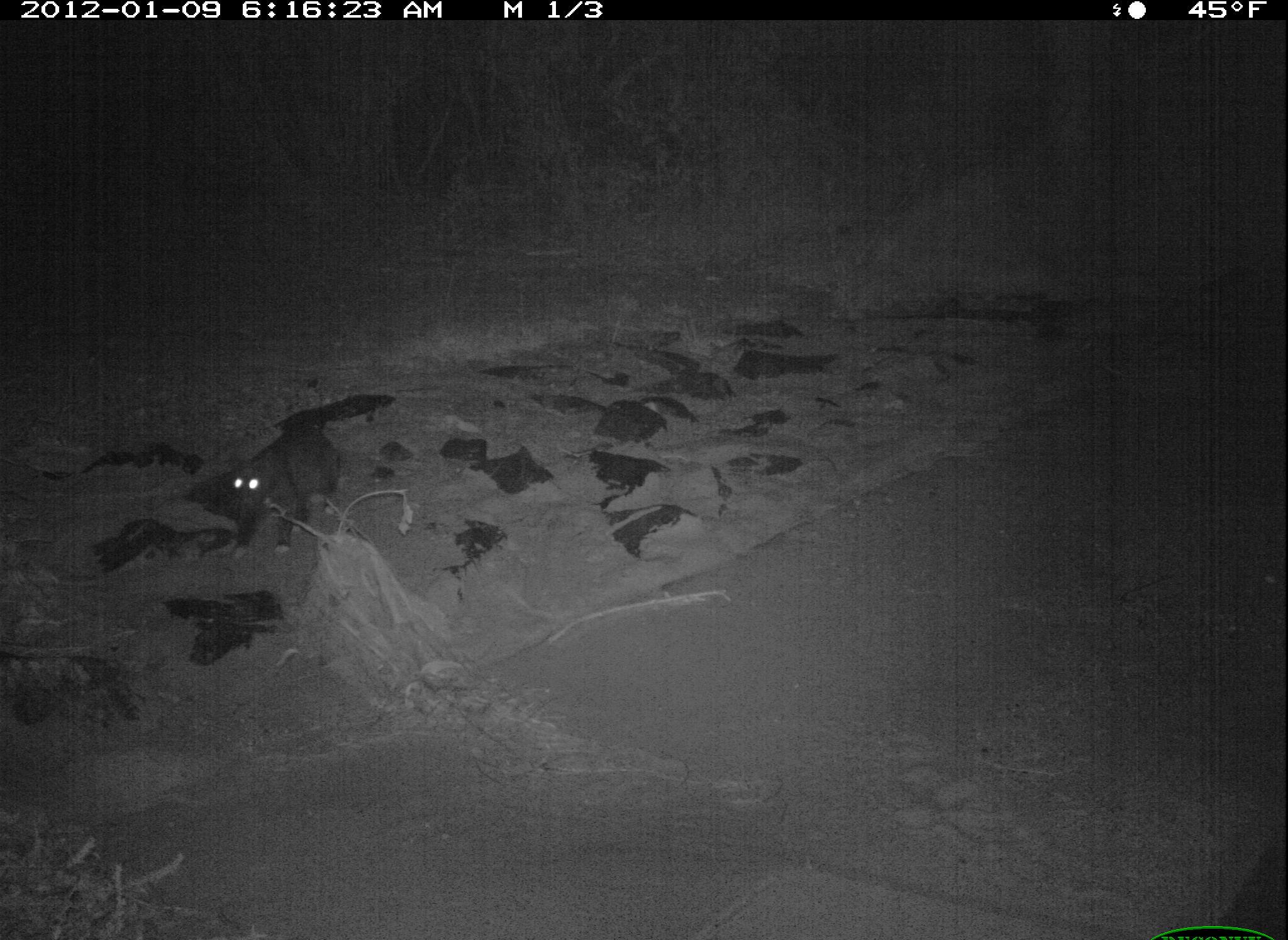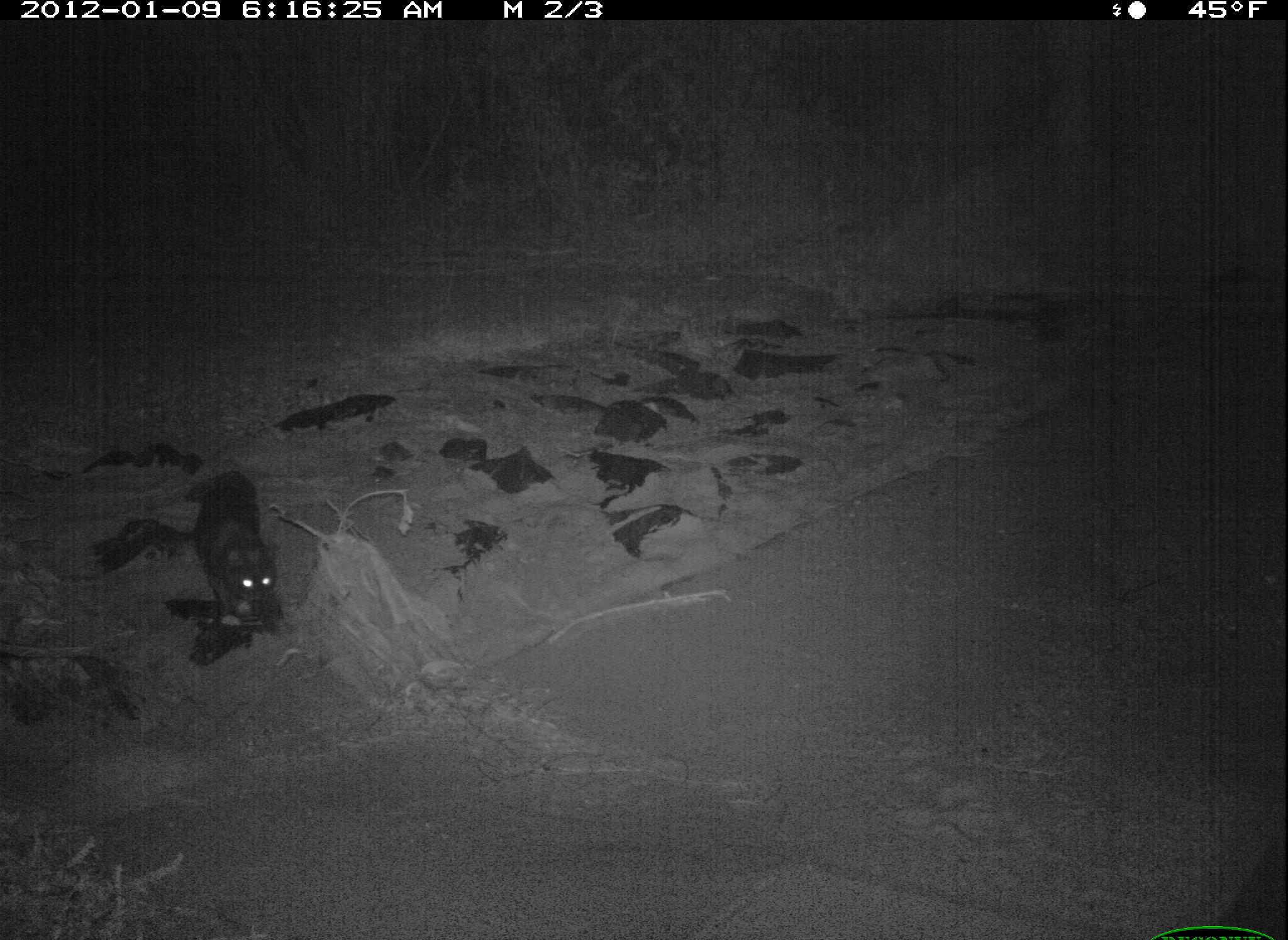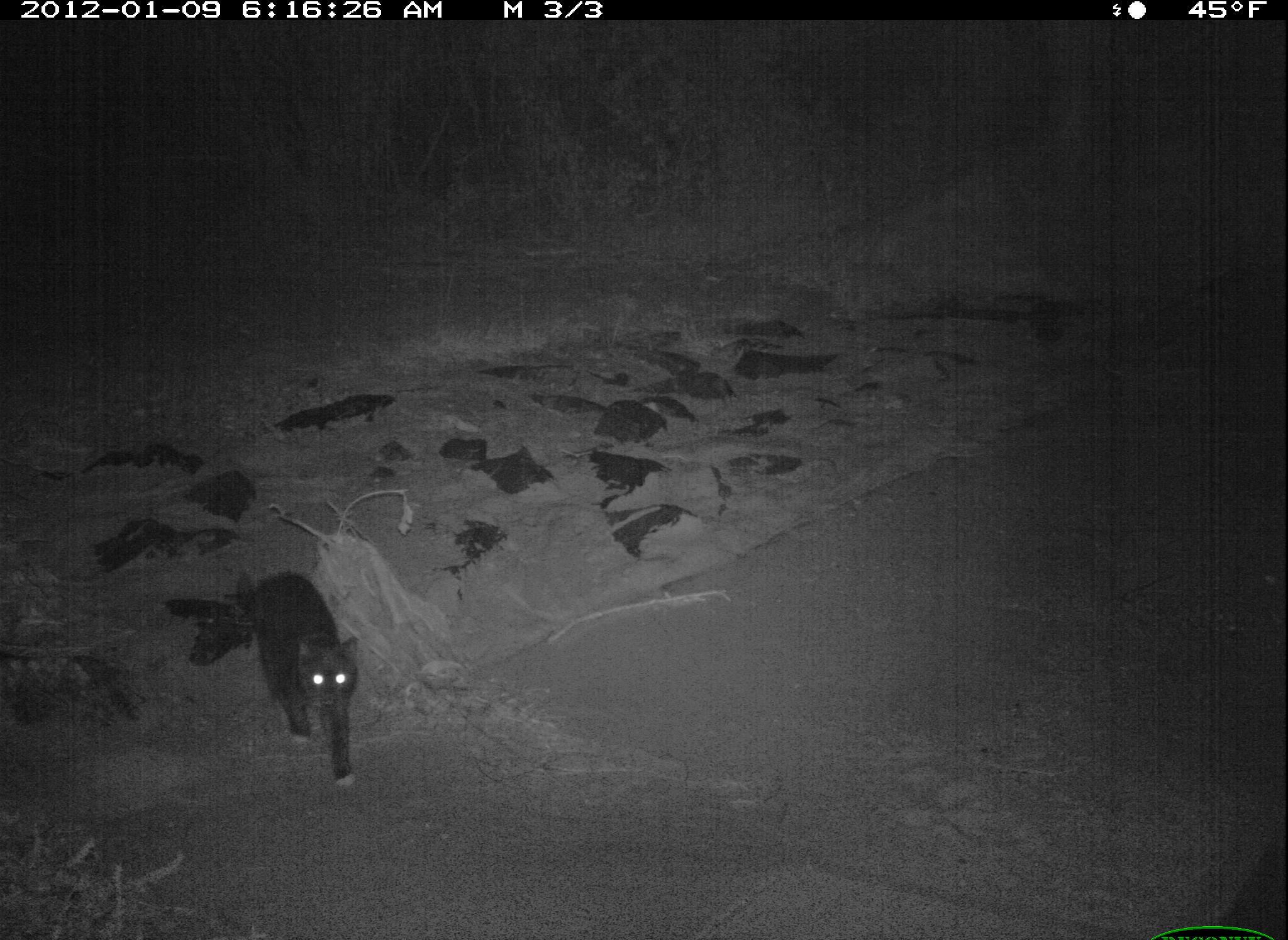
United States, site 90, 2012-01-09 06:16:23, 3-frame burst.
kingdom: Animalia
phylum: Chordata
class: Mammalia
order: Carnivora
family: Felidae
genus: Felis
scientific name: Felis catus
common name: cat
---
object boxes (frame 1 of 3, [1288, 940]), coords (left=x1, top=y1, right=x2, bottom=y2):
cat: (left=219, top=425, right=345, bottom=565)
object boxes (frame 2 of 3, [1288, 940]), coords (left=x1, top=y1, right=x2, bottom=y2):
cat: (left=166, top=459, right=299, bottom=648)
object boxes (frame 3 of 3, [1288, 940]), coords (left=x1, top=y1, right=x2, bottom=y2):
cat: (left=224, top=561, right=391, bottom=788)